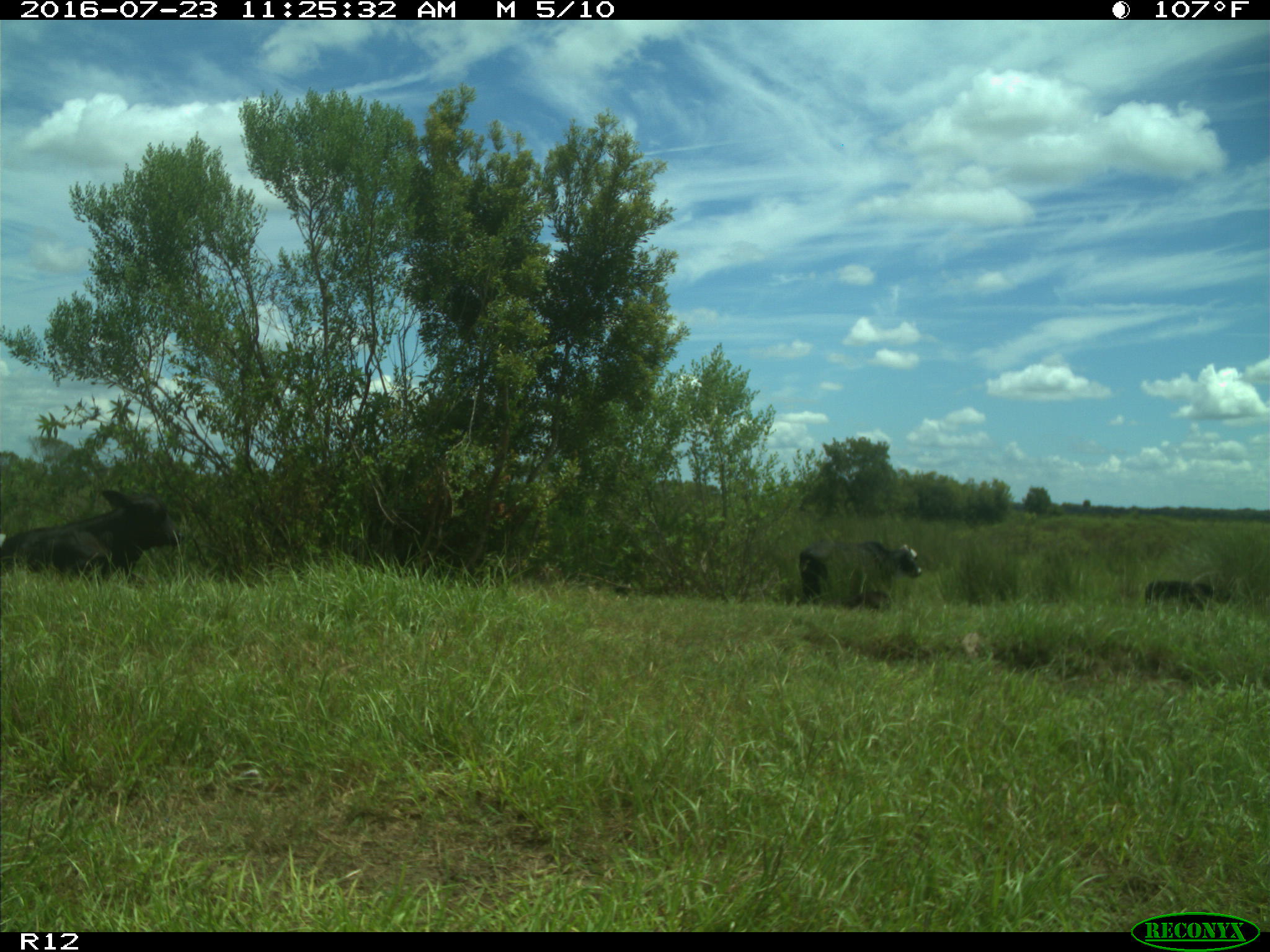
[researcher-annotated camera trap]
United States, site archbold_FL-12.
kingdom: Animalia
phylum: Chordata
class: Mammalia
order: Artiodactyla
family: Bovidae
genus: Bos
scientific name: Bos taurus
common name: domestic cow